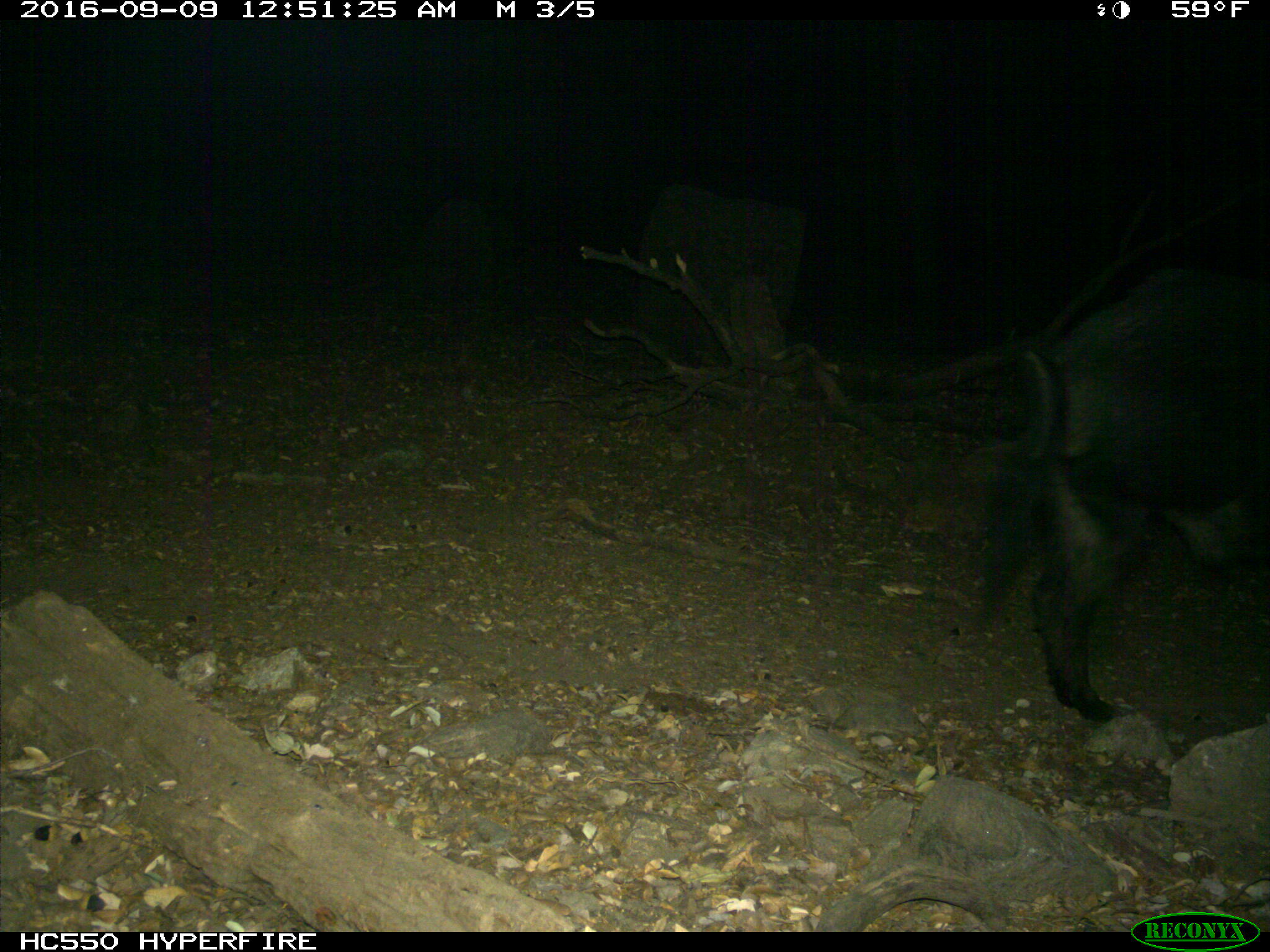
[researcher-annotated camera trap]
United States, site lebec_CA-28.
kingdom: Animalia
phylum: Chordata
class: Mammalia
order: Artiodactyla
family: Suidae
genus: Sus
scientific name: Sus scrofa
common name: wild boar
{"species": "Sus scrofa (wild boar)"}